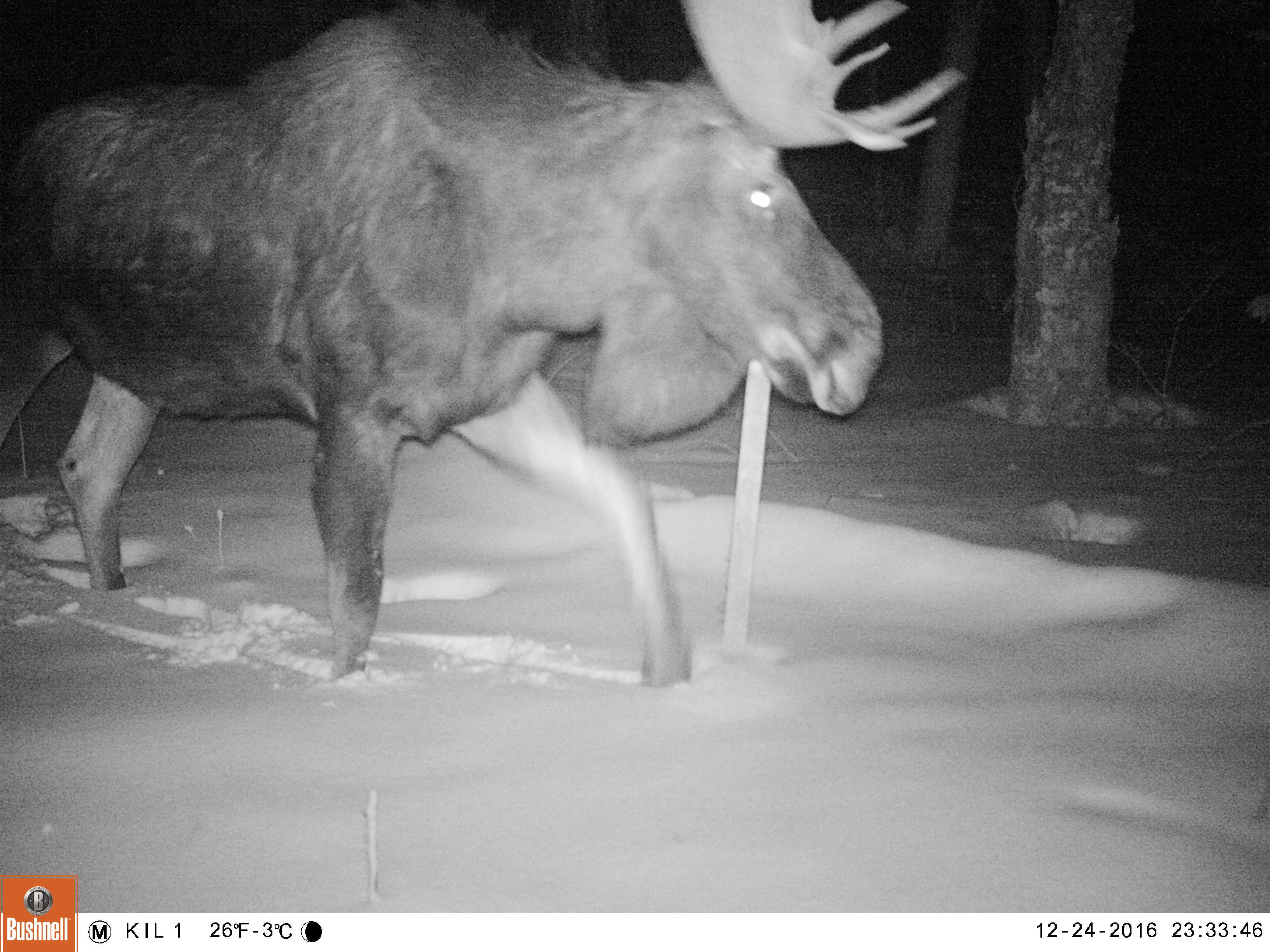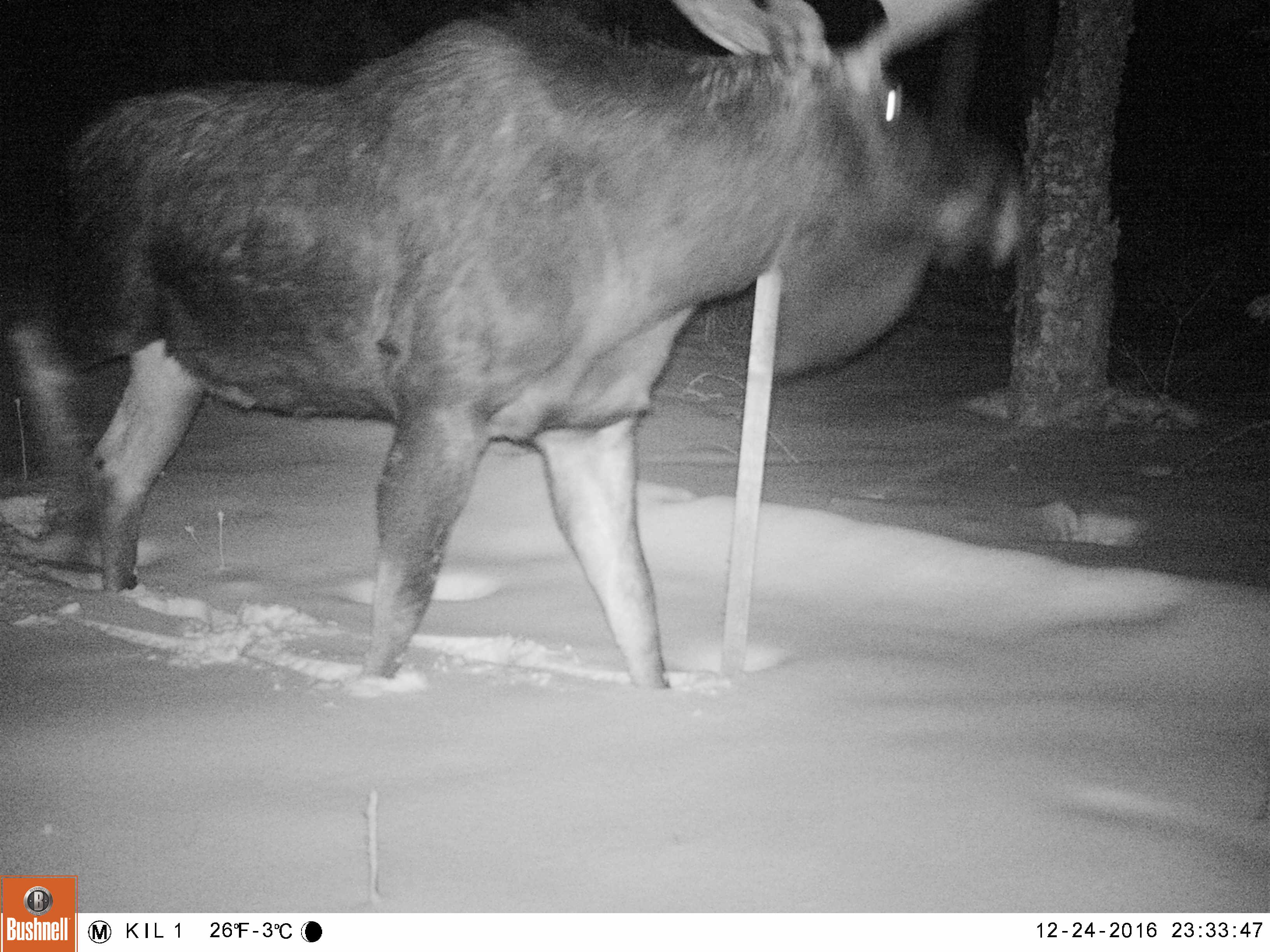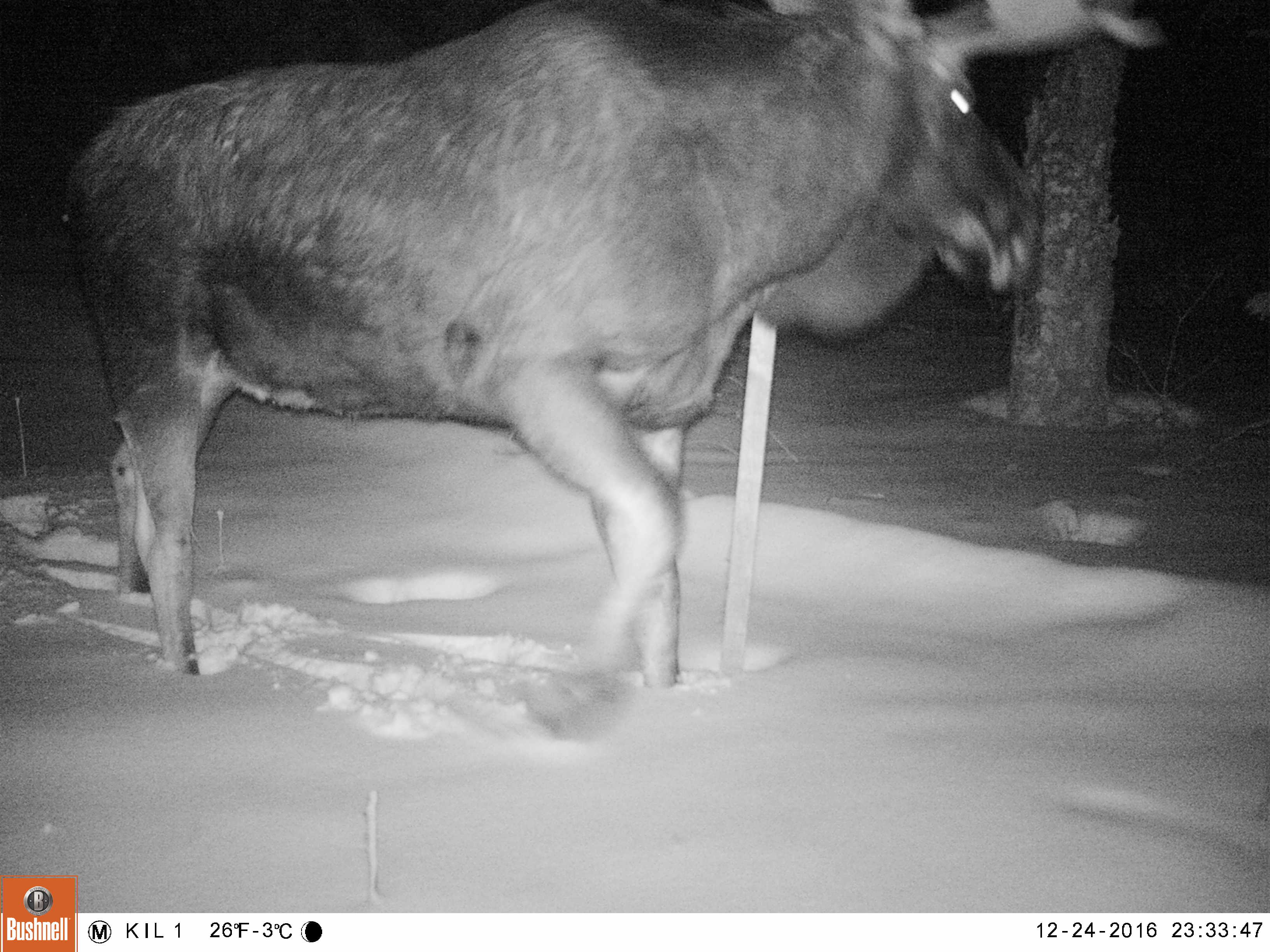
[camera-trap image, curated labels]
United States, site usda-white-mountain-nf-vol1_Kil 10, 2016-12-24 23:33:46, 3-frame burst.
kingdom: Animalia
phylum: Chordata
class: Mammalia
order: Artiodactyla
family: Cervidae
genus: Alces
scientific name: Alces alces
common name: moose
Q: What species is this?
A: Moose (Alces alces).